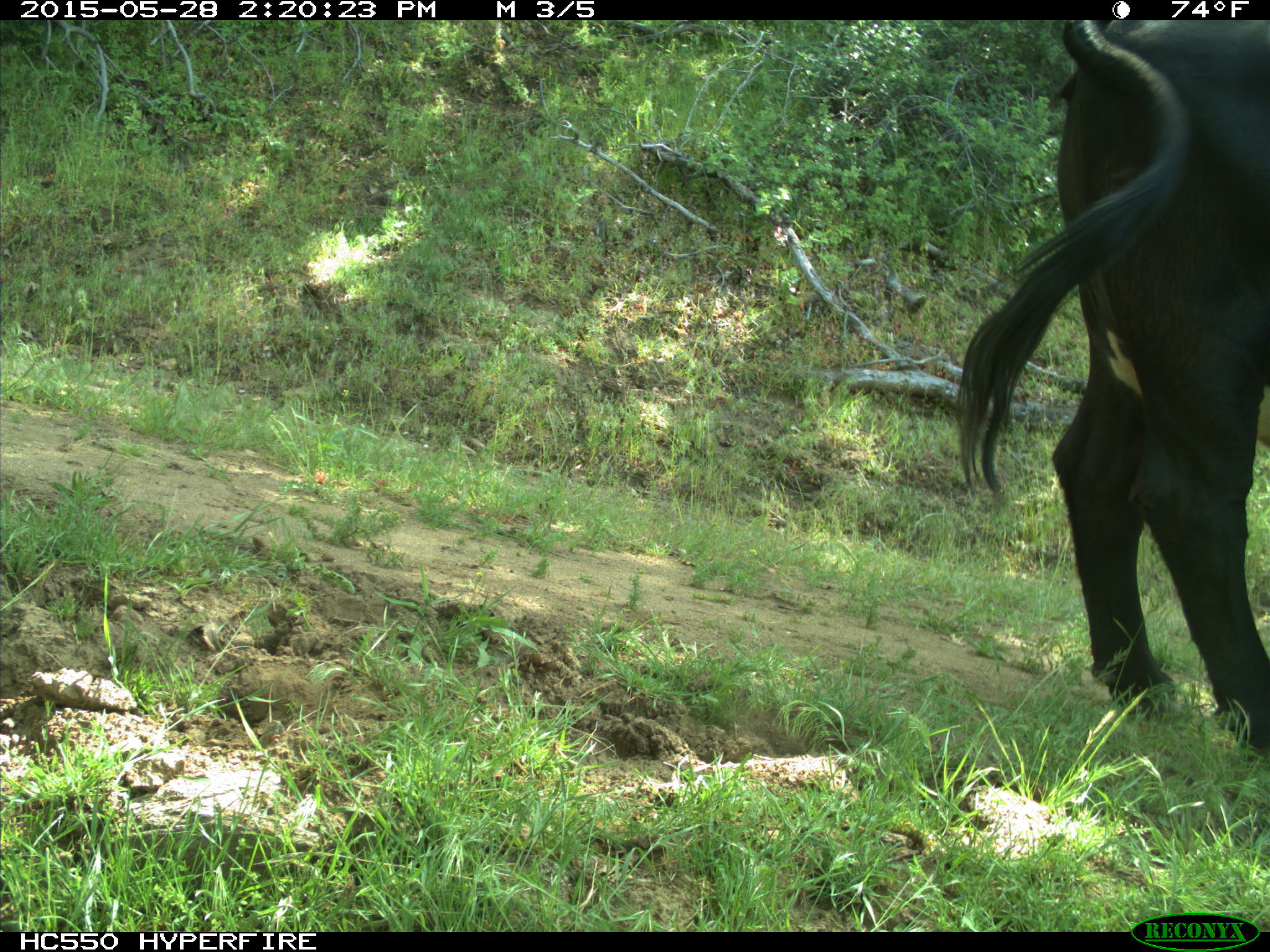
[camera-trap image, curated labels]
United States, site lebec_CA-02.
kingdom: Animalia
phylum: Chordata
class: Mammalia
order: Artiodactyla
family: Bovidae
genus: Bos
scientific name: Bos taurus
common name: domestic cow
Bos taurus (domestic cow).